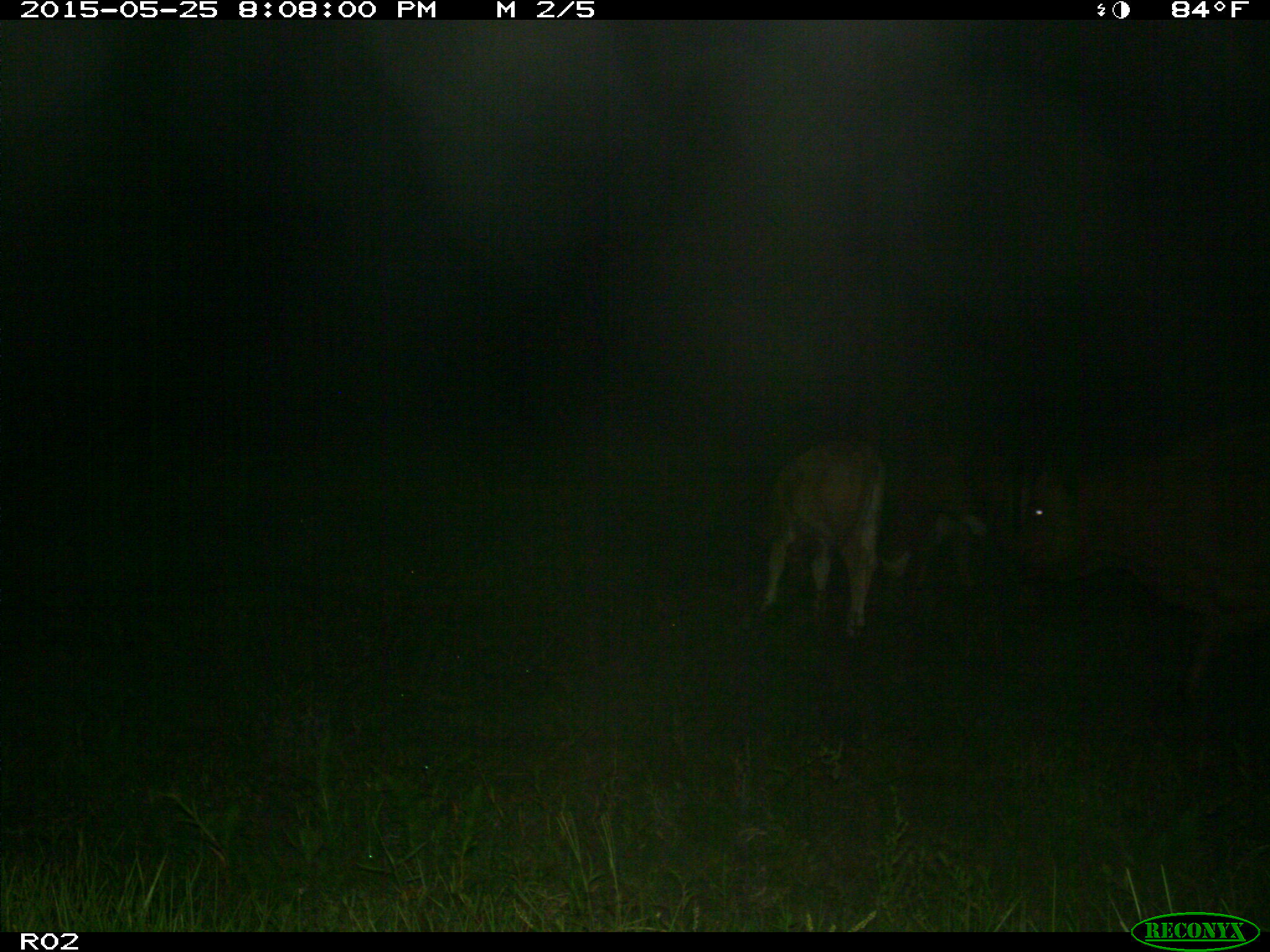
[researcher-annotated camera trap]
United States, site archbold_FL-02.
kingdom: Animalia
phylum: Chordata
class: Mammalia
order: Artiodactyla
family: Bovidae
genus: Bos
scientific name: Bos taurus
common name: domestic cow